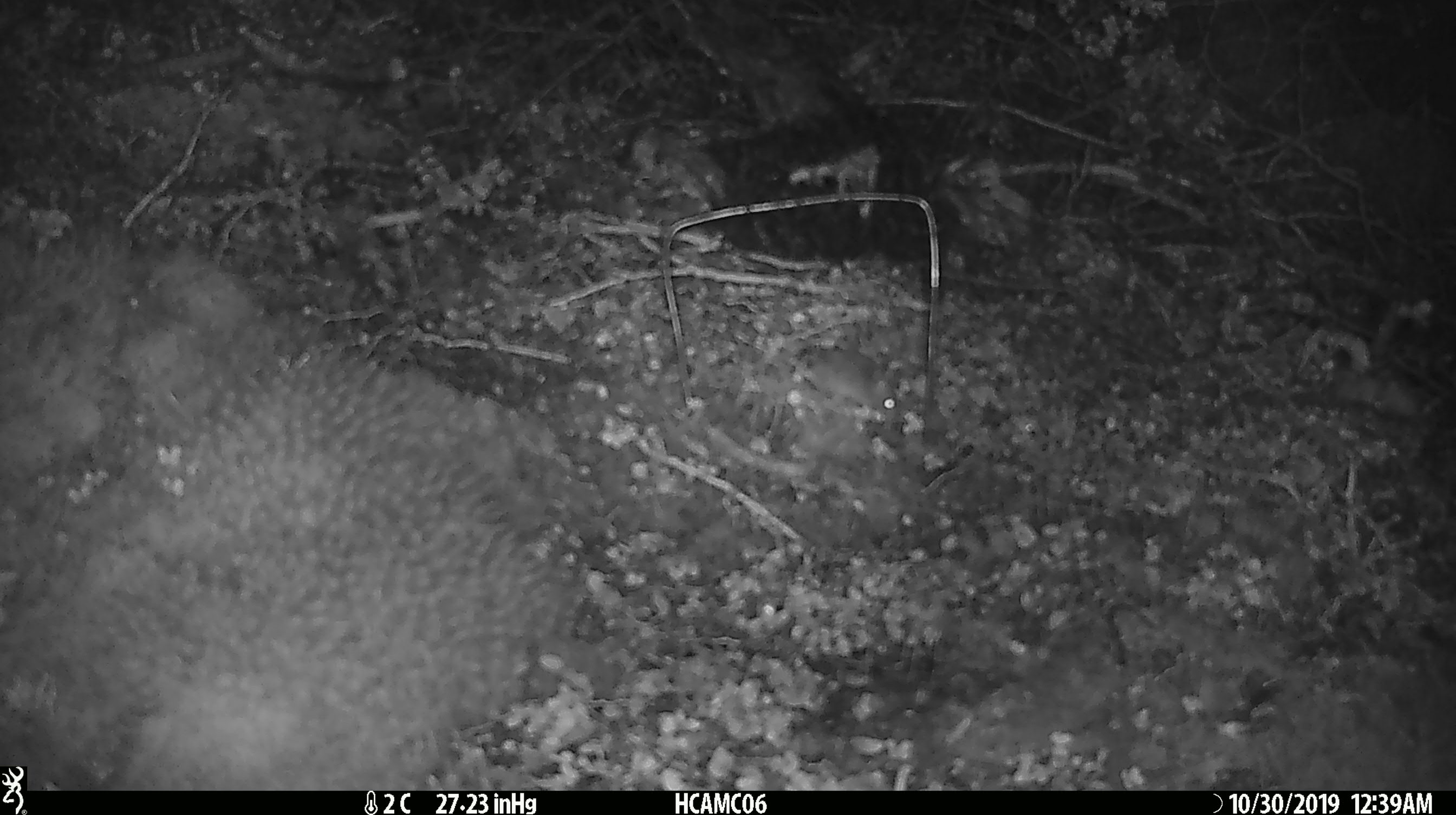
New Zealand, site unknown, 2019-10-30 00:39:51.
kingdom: Animalia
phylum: Chordata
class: Mammalia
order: Rodentia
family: Muridae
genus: Mus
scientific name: Mus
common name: mouse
Mouse (Mus).